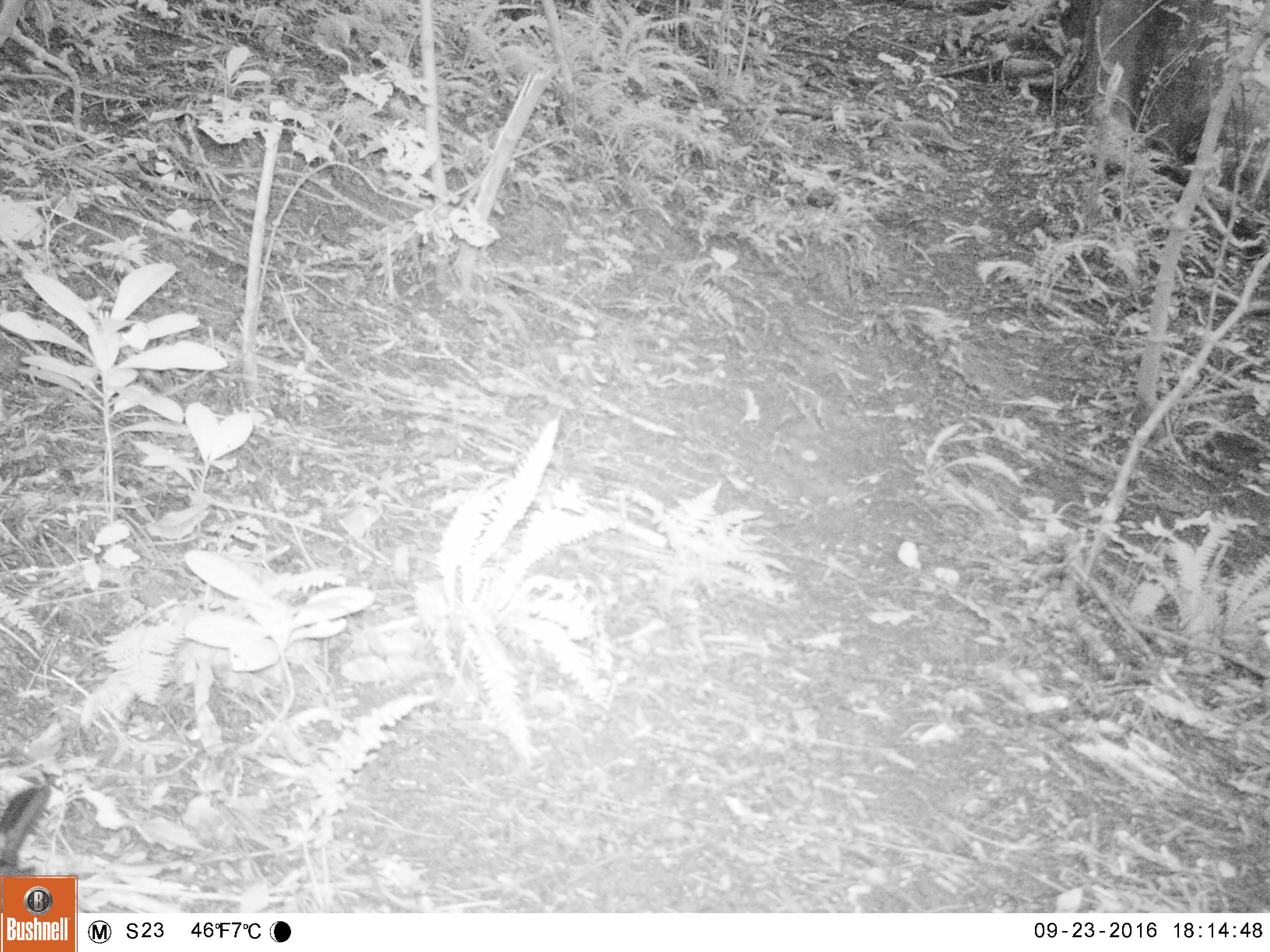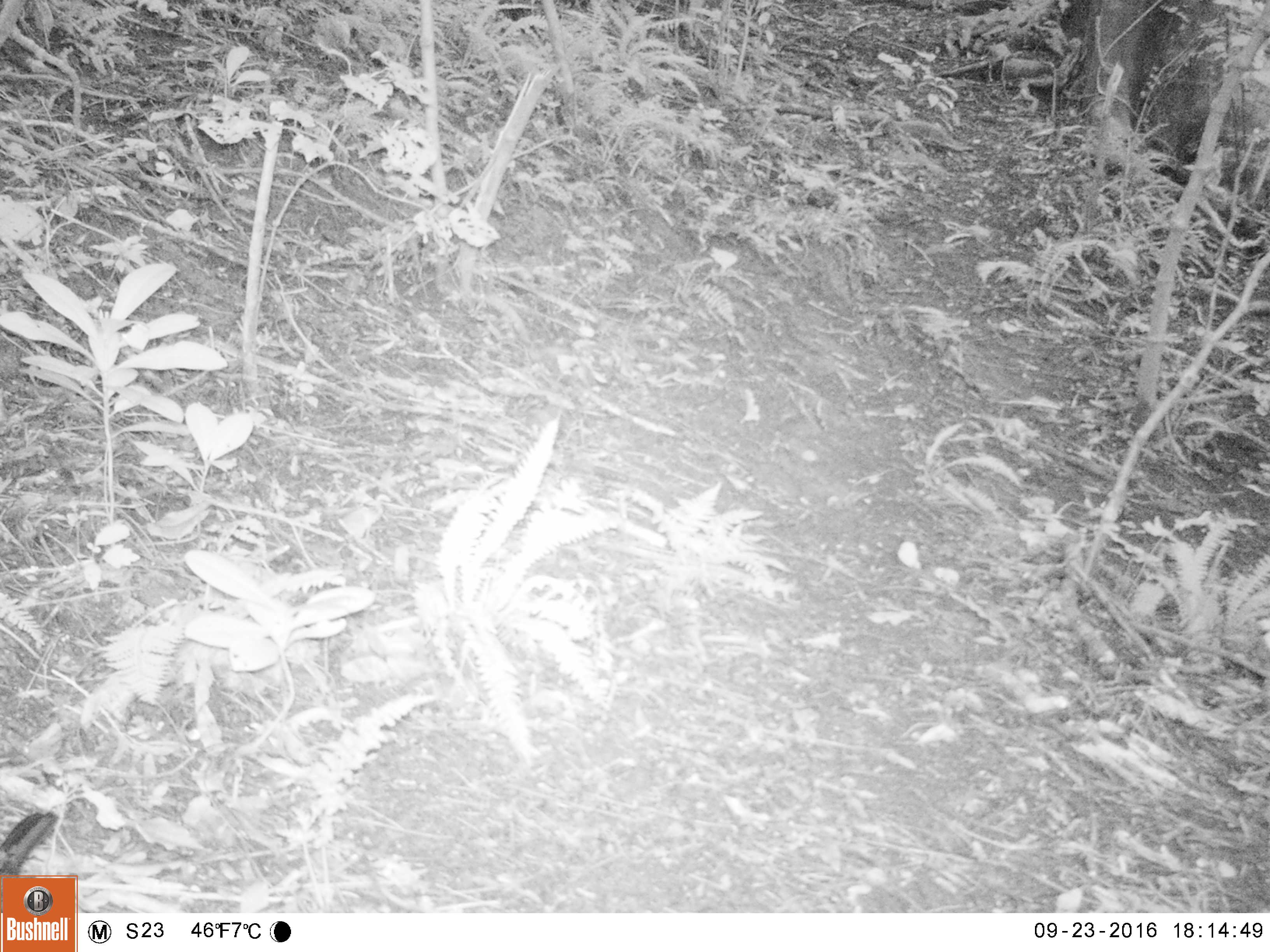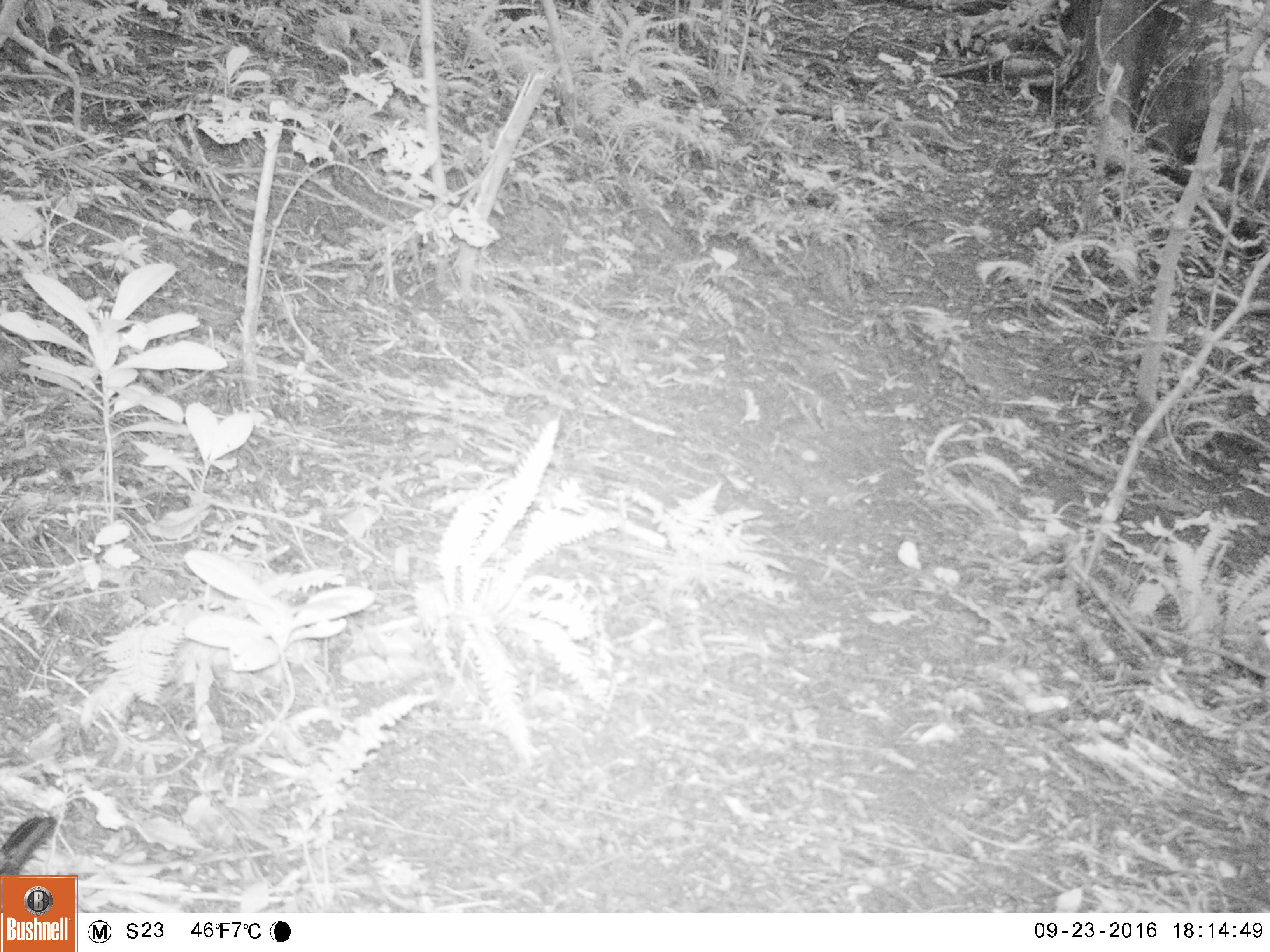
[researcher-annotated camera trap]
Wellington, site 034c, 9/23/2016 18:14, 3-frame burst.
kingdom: Animalia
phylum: Chordata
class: Aves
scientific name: Aves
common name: bird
Bird (Aves).